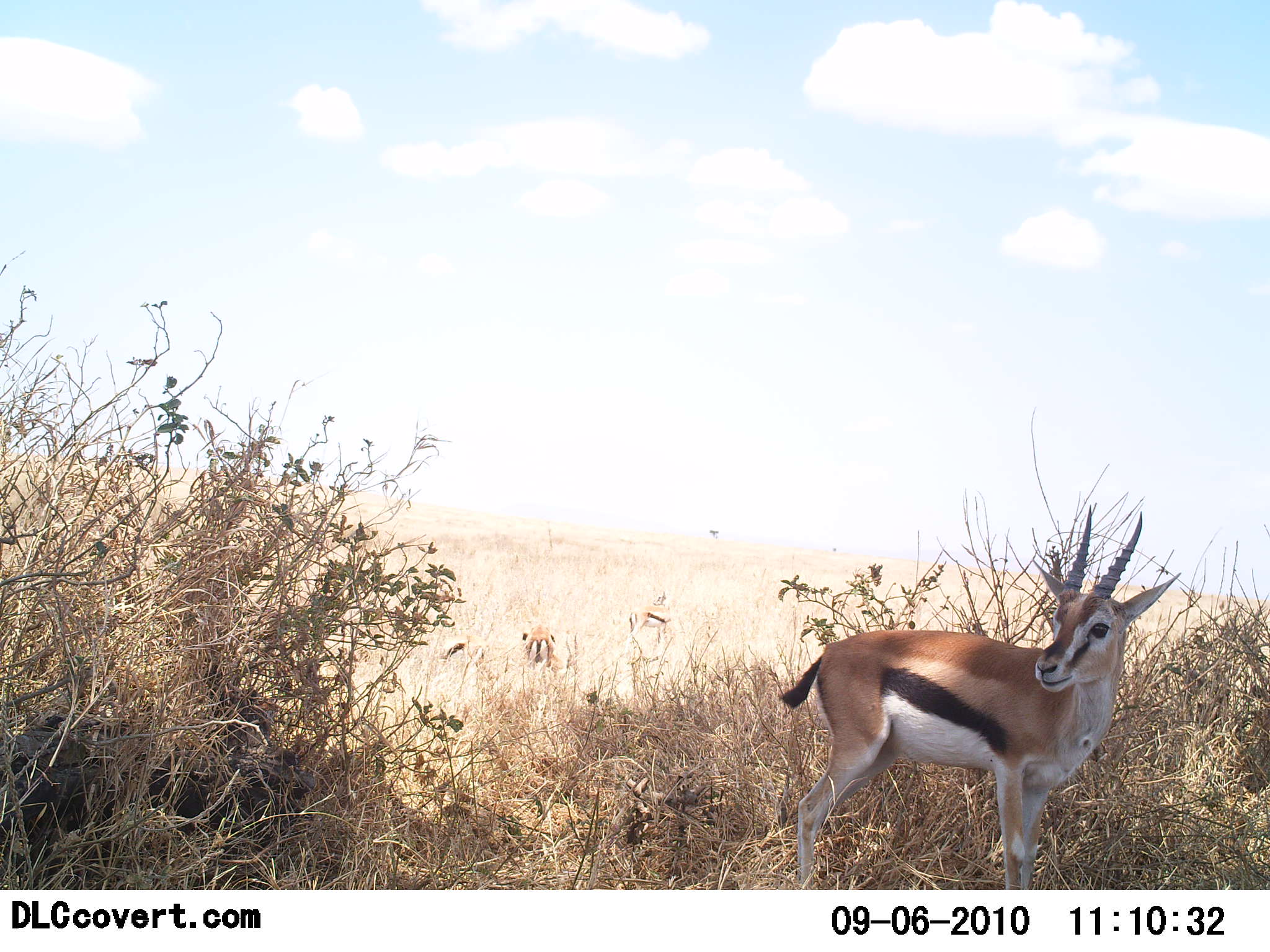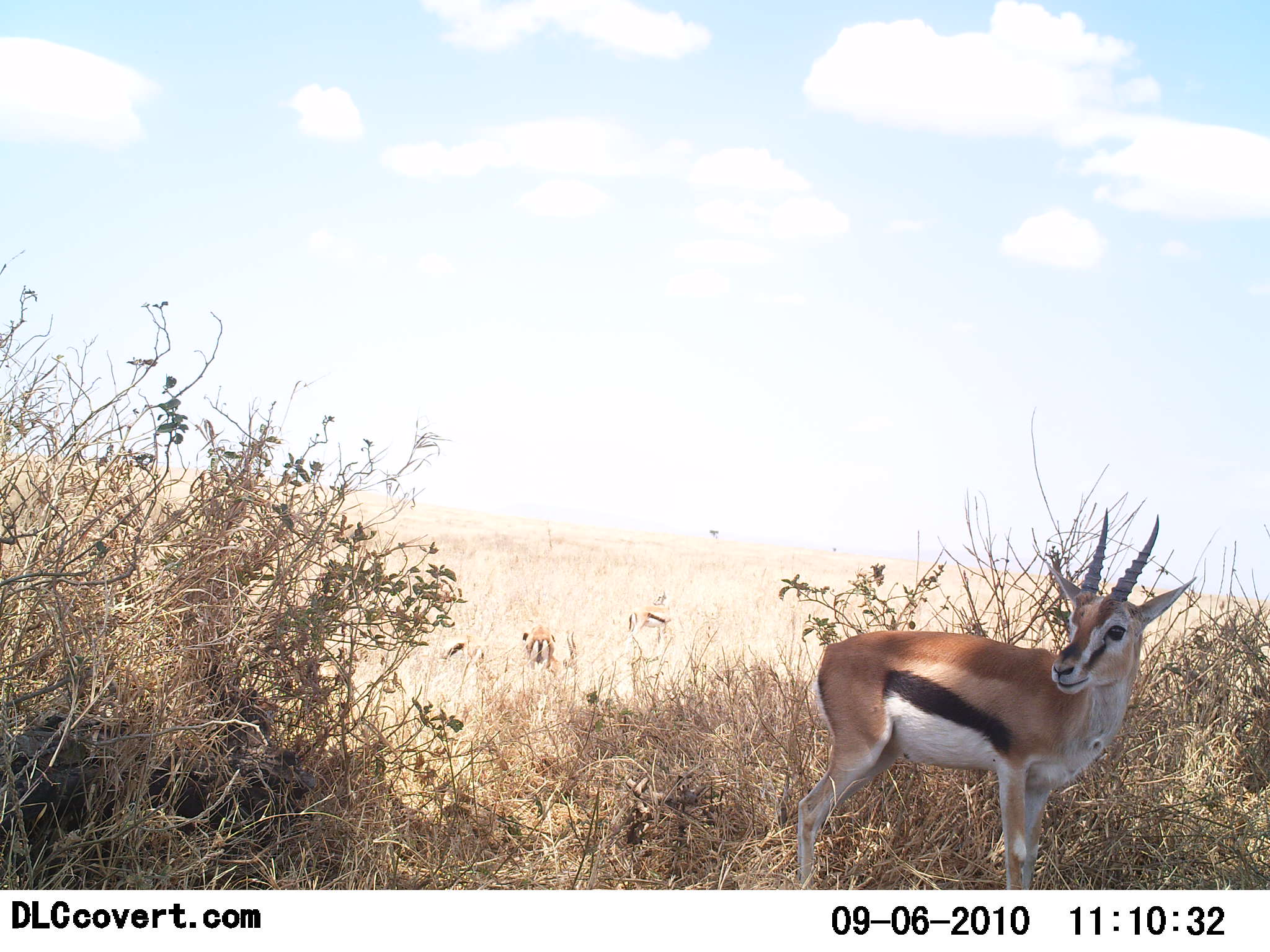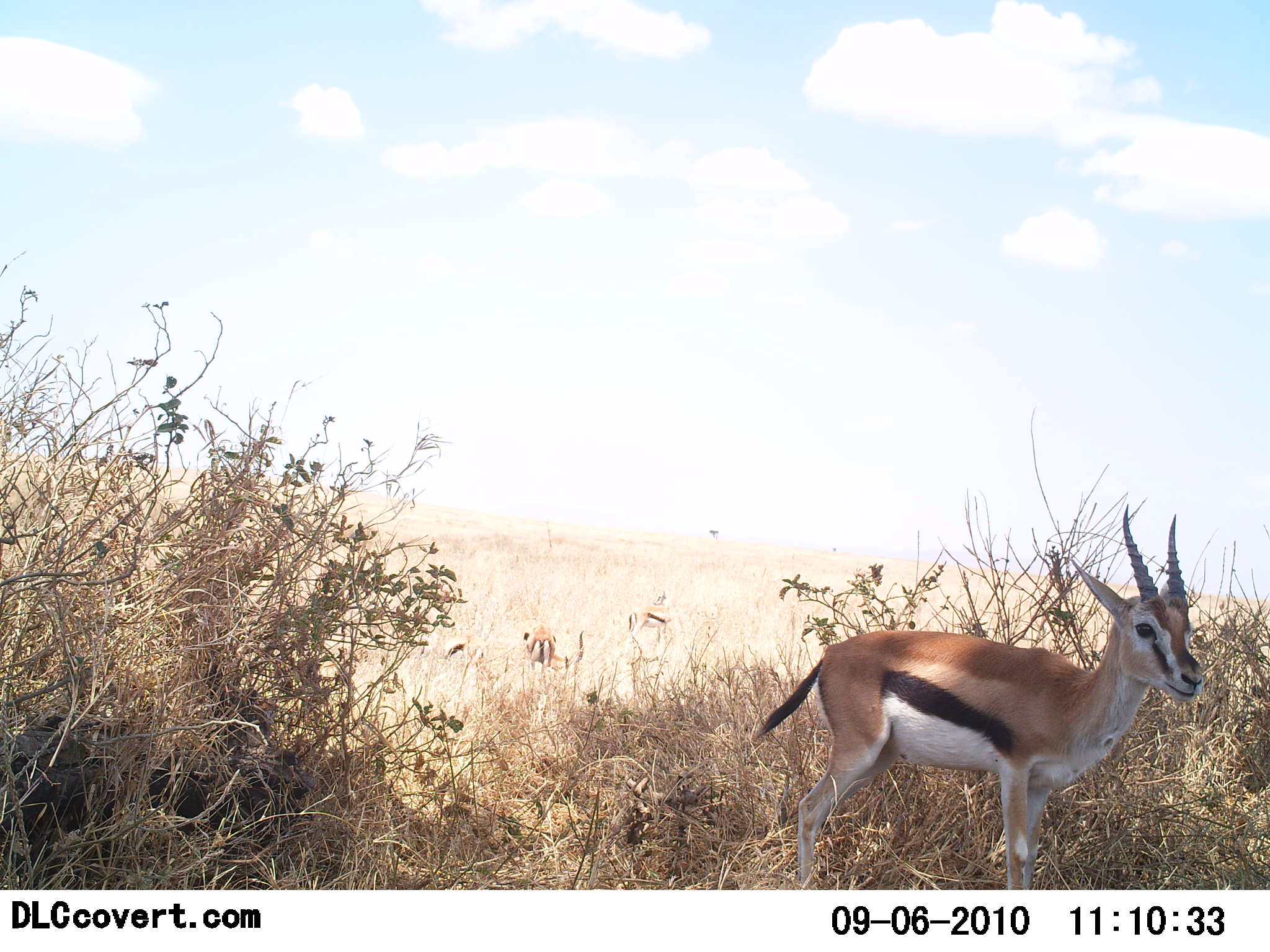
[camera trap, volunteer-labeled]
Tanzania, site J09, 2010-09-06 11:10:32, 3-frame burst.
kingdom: Animalia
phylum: Chordata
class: Mammalia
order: Artiodactyla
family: Bovidae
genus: Eudorcas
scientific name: Eudorcas thomsonii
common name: thomson's gazelle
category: gazellethomsons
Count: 1.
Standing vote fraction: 100%.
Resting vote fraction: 0%.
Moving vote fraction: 8%.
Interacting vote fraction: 0%.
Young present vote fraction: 0%.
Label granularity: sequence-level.